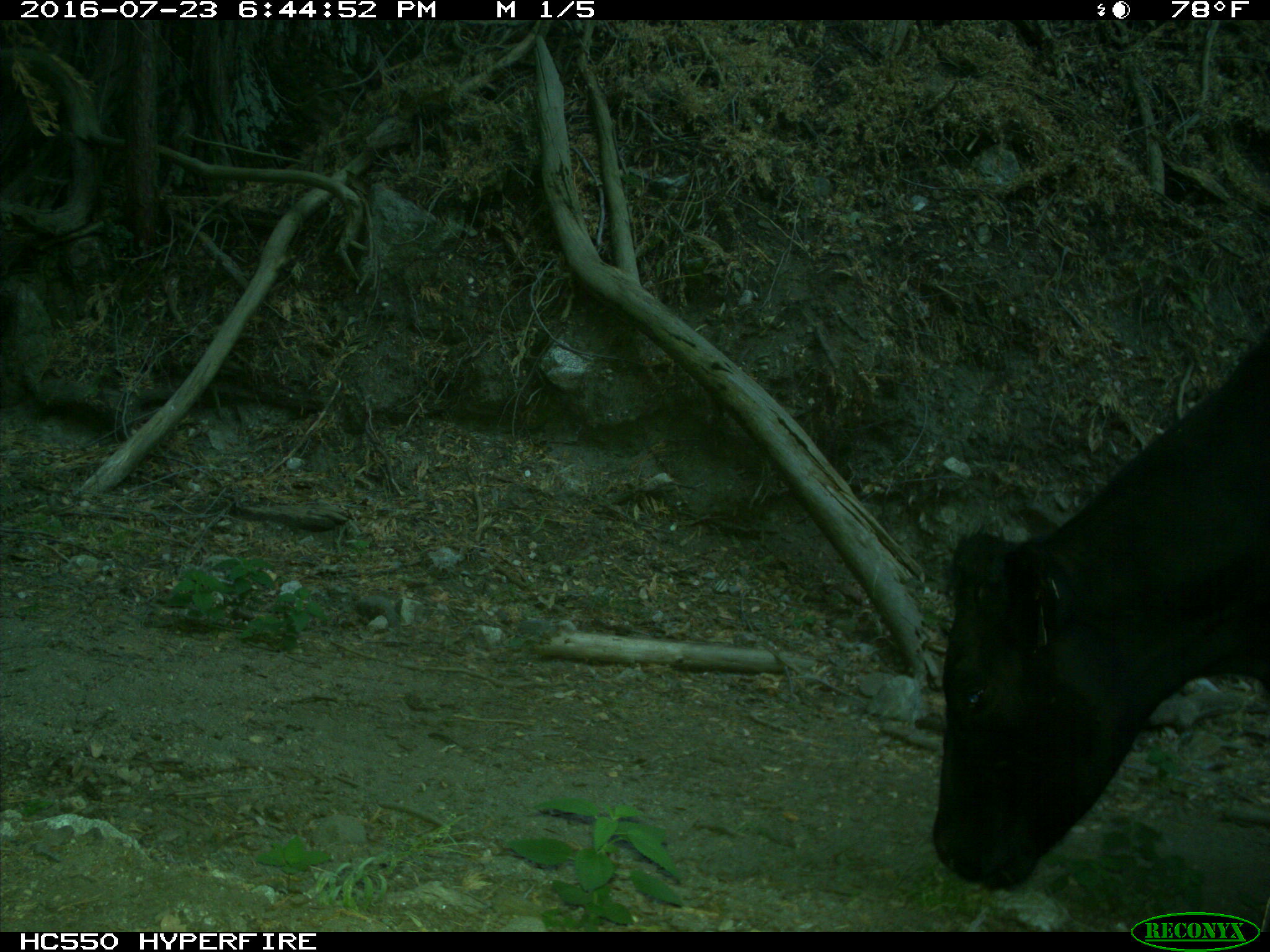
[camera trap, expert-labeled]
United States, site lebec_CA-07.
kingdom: Animalia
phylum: Chordata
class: Mammalia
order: Artiodactyla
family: Bovidae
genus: Bos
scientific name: Bos taurus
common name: domestic cow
Bos taurus (domestic cow).